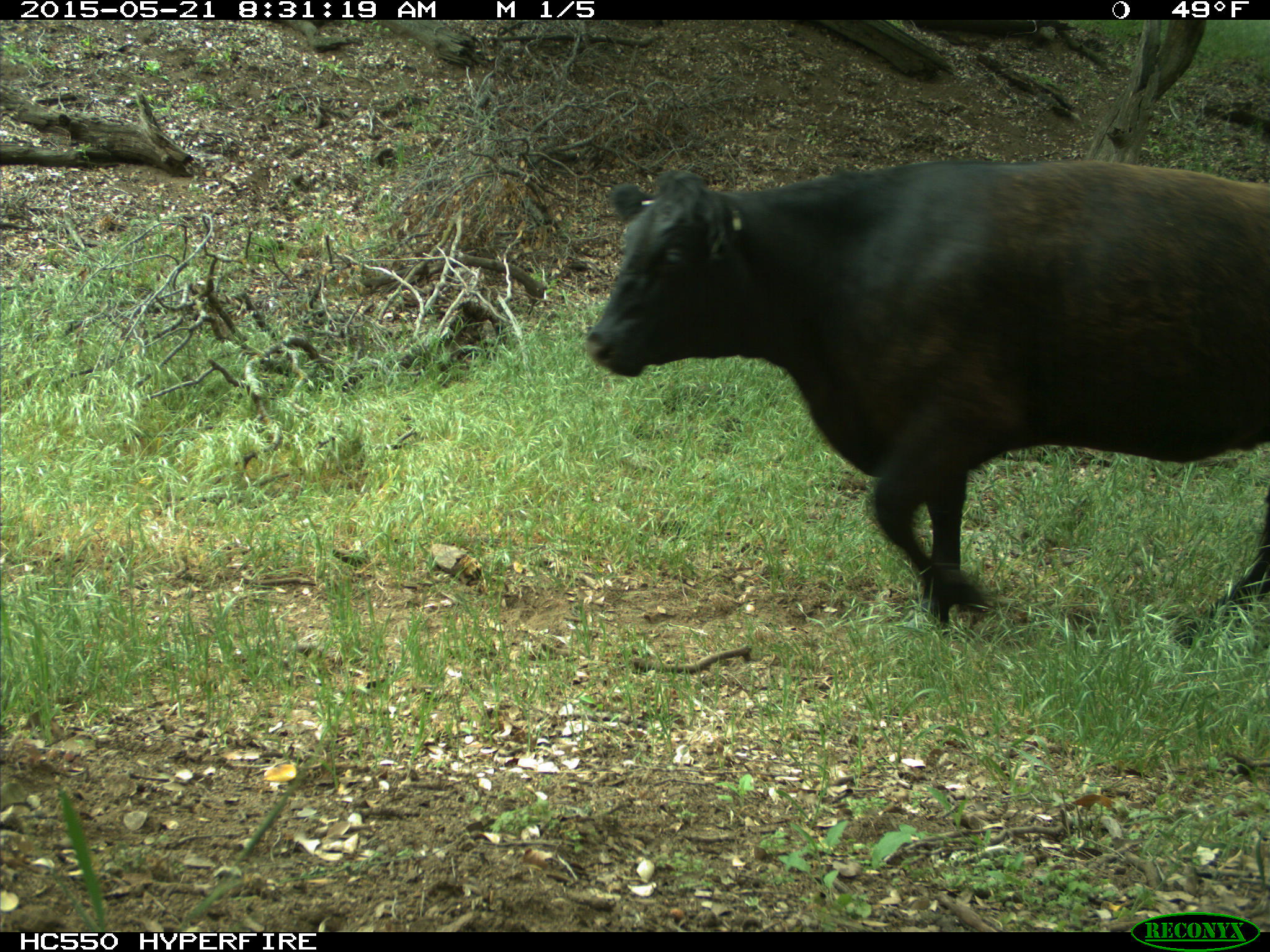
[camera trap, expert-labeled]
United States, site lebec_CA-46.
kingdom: Animalia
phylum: Chordata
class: Mammalia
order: Artiodactyla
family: Bovidae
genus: Bos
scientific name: Bos taurus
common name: domestic cow